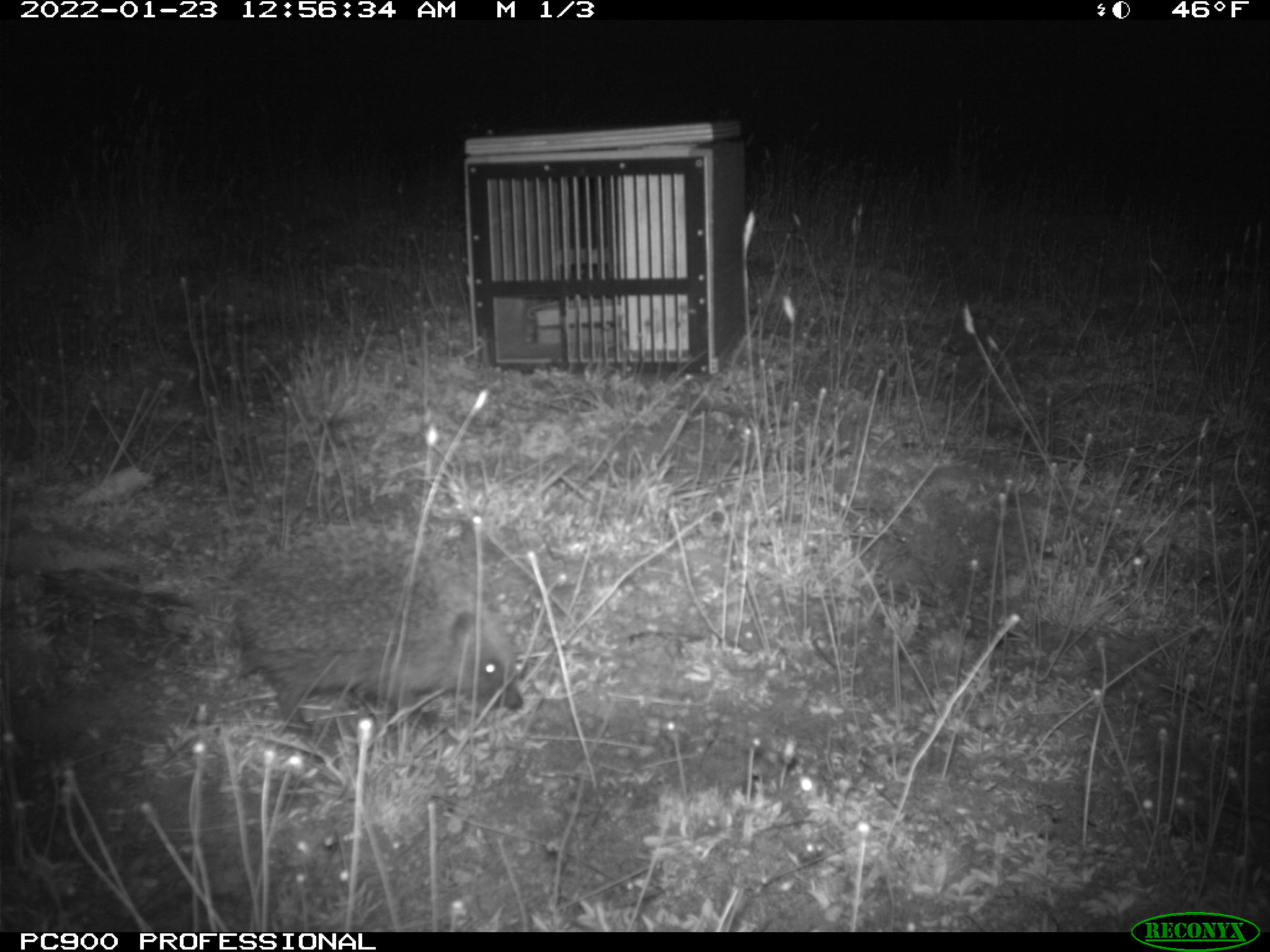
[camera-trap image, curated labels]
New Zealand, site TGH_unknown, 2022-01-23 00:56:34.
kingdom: Animalia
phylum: Chordata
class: Mammalia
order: Eulipotyphla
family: Erinaceidae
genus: Erinaceus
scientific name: Erinaceus europaeus europaeus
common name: european hedgehog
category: hedgehog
Hedgehog (european hedgehog) (Erinaceus europaeus europaeus).